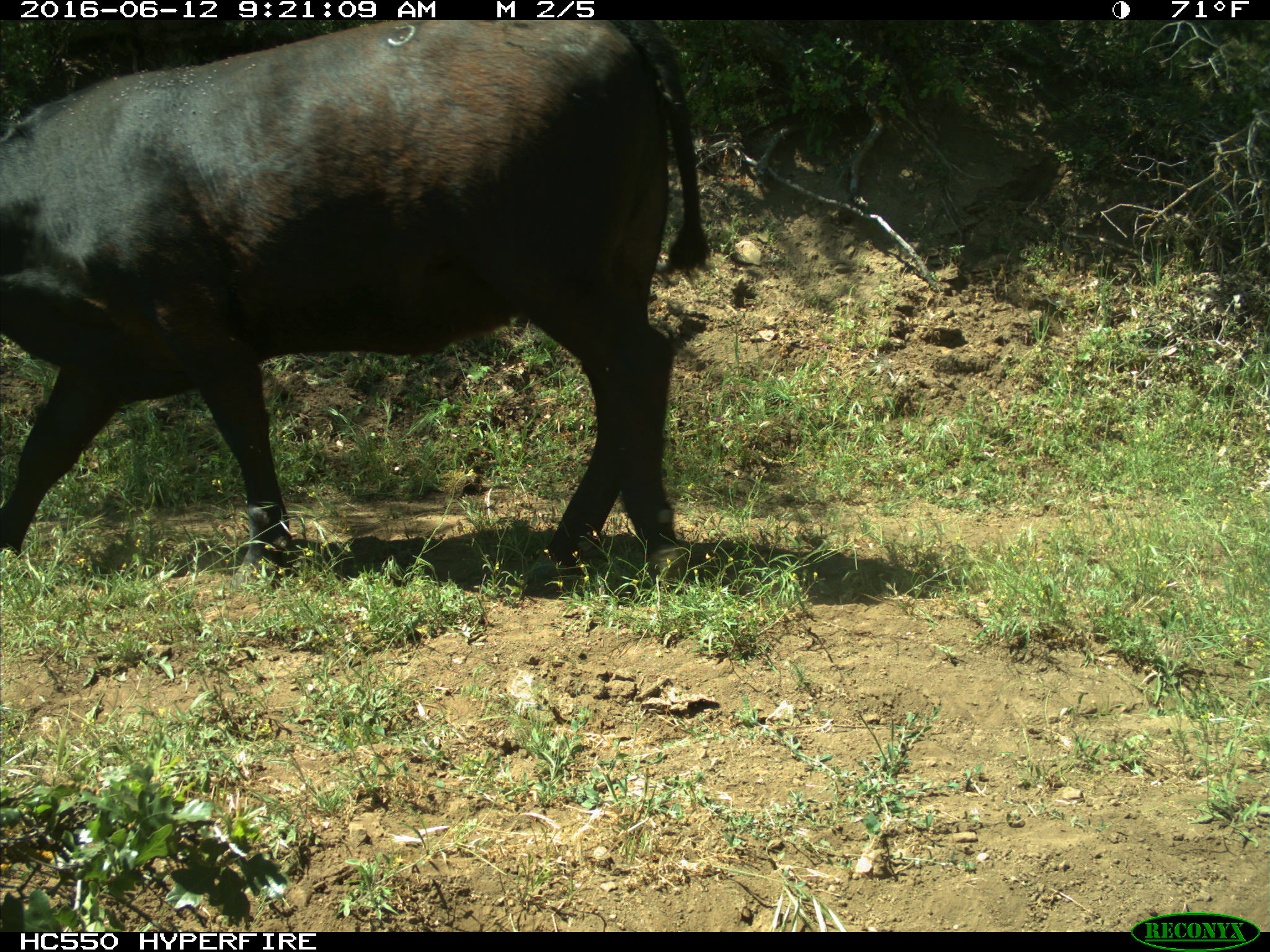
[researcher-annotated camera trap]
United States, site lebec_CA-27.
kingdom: Animalia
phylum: Chordata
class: Mammalia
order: Artiodactyla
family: Bovidae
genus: Bos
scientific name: Bos taurus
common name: domestic cow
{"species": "Bos taurus (domestic cow)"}